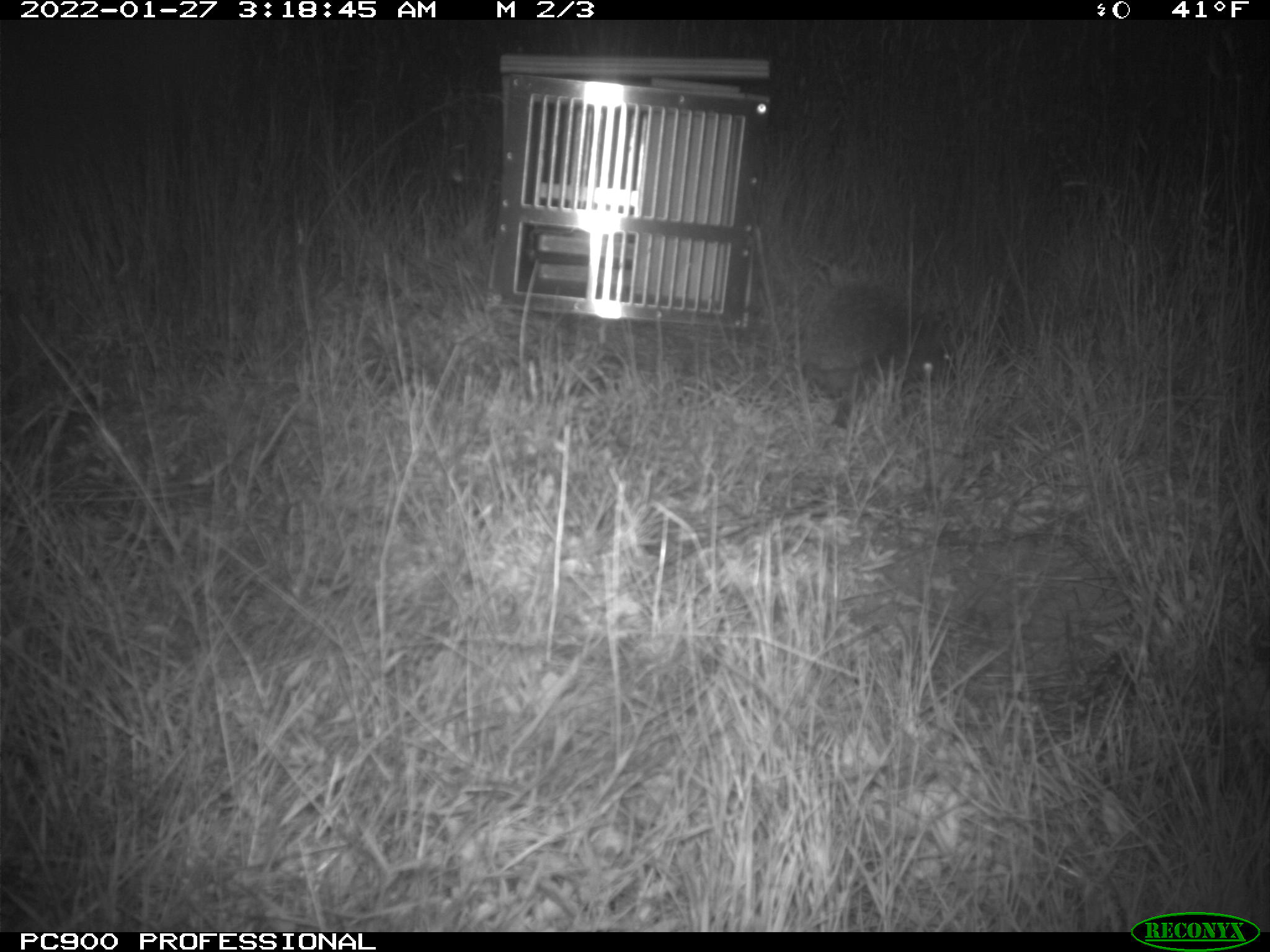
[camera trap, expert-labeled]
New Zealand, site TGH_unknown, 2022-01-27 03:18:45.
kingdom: Animalia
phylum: Chordata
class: Mammalia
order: Eulipotyphla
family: Erinaceidae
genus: Erinaceus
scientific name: Erinaceus europaeus europaeus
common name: european hedgehog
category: hedgehog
Hedgehog (european hedgehog) (Erinaceus europaeus europaeus).